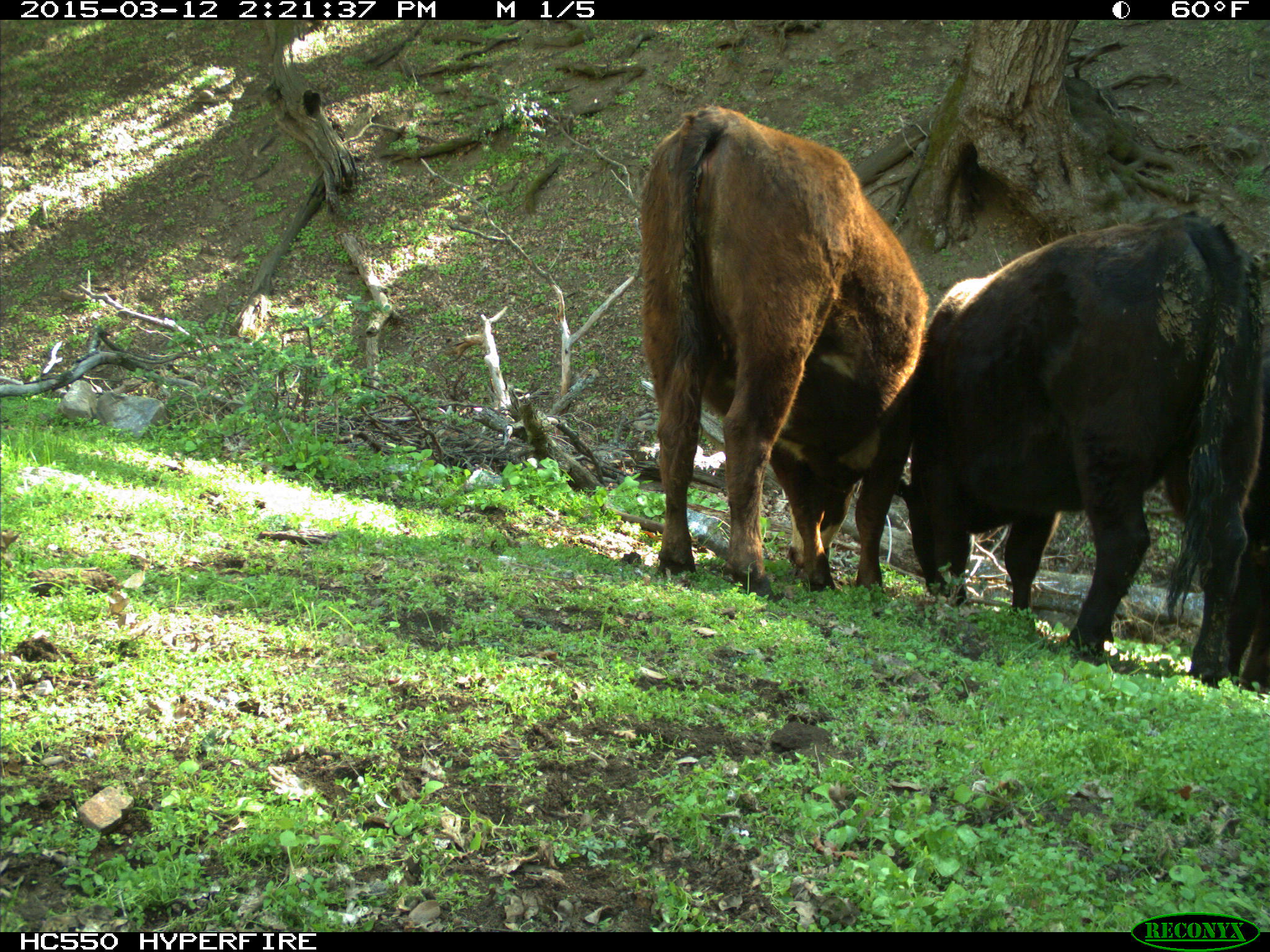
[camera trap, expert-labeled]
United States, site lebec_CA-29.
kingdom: Animalia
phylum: Chordata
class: Mammalia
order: Artiodactyla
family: Bovidae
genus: Bos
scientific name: Bos taurus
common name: domestic cow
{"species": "Bos taurus (domestic cow)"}